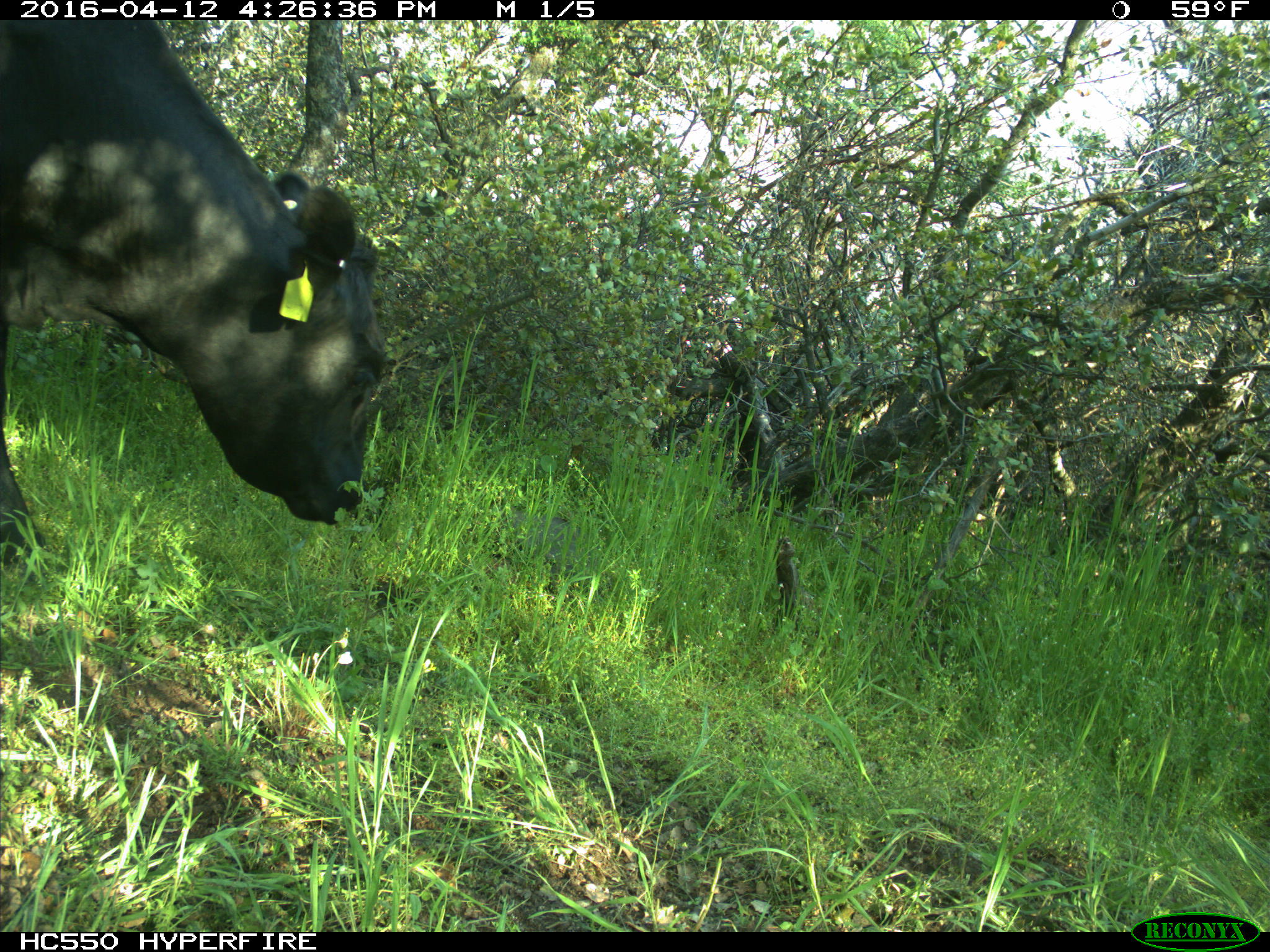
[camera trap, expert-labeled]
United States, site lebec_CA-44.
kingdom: Animalia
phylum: Chordata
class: Mammalia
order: Artiodactyla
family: Bovidae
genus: Bos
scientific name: Bos taurus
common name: domestic cow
Bos taurus (domestic cow).